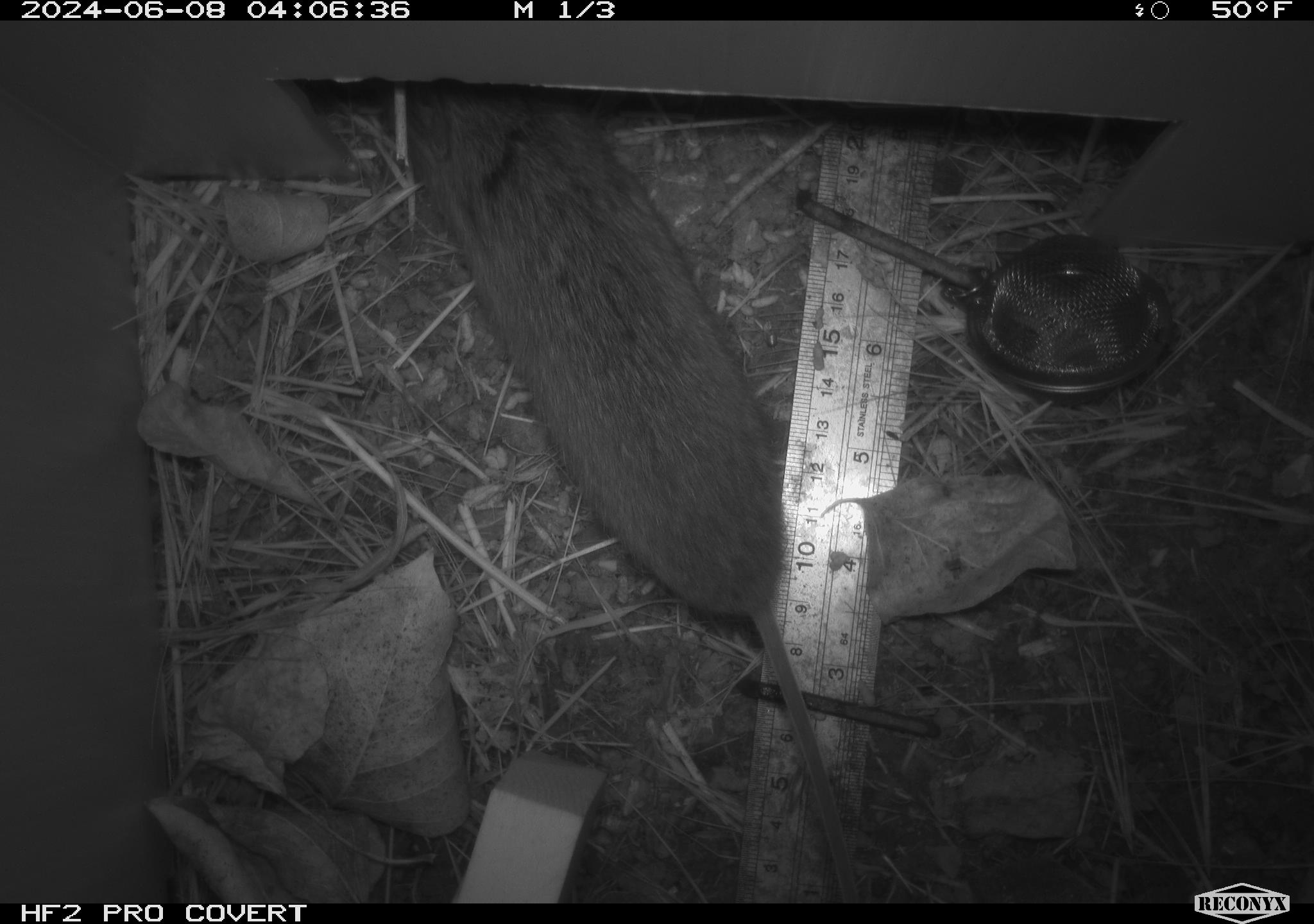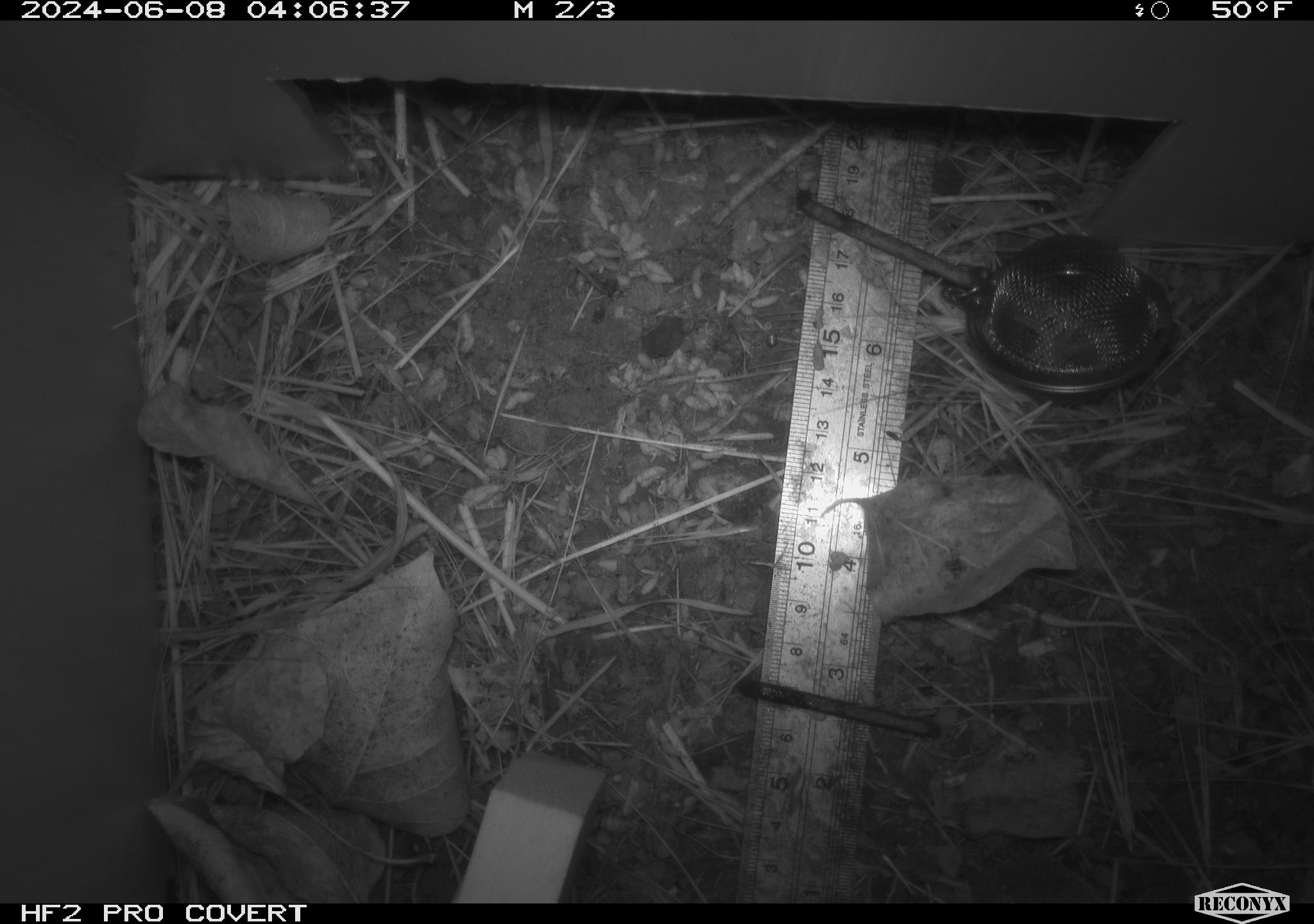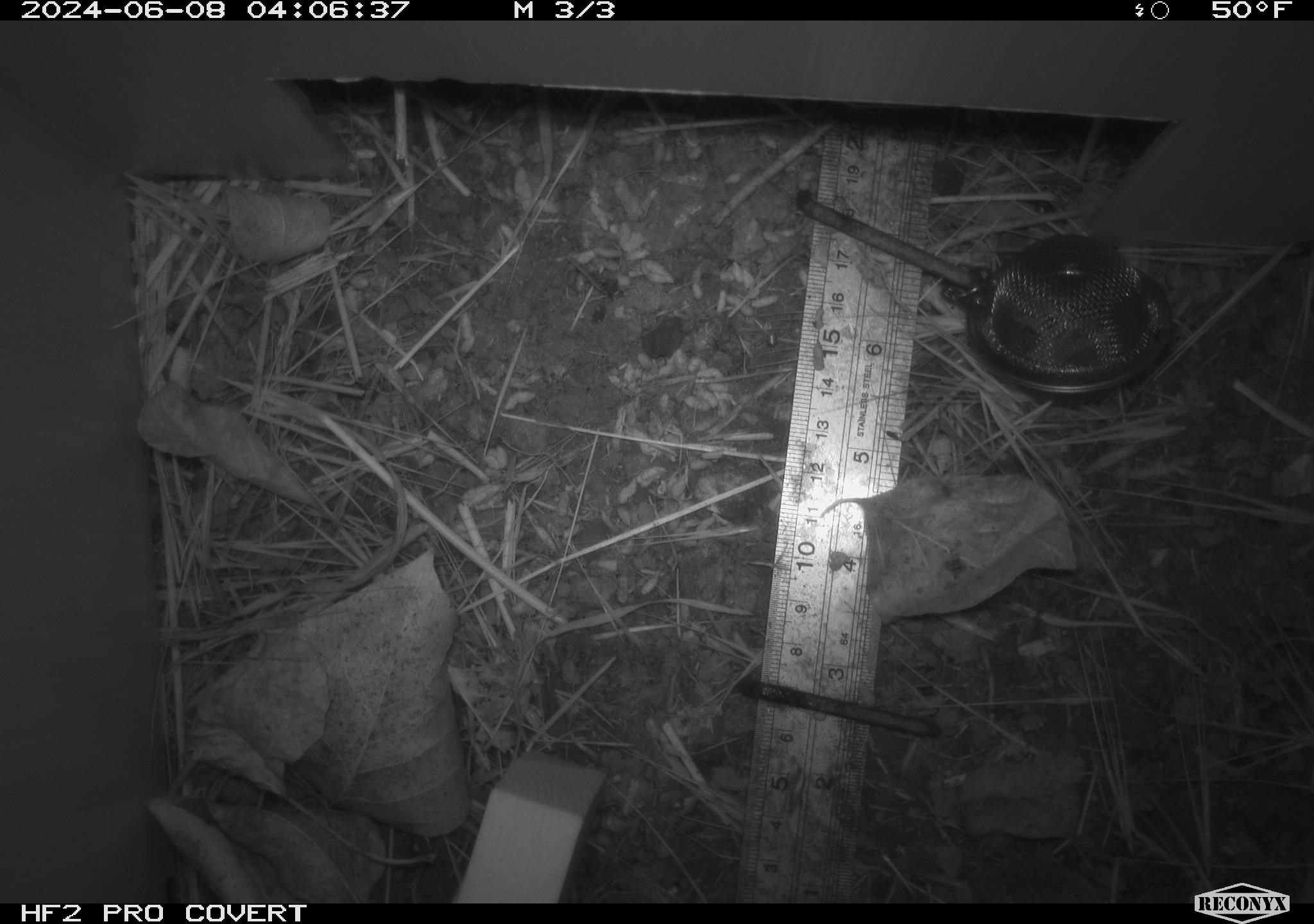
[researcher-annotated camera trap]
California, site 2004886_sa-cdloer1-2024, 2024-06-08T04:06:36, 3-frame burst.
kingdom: Animalia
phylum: Chordata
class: Mammalia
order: Rodentia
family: Cricetidae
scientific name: Arvicolinae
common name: voles, lemmings, and muskrats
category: arvicolinae subfamily